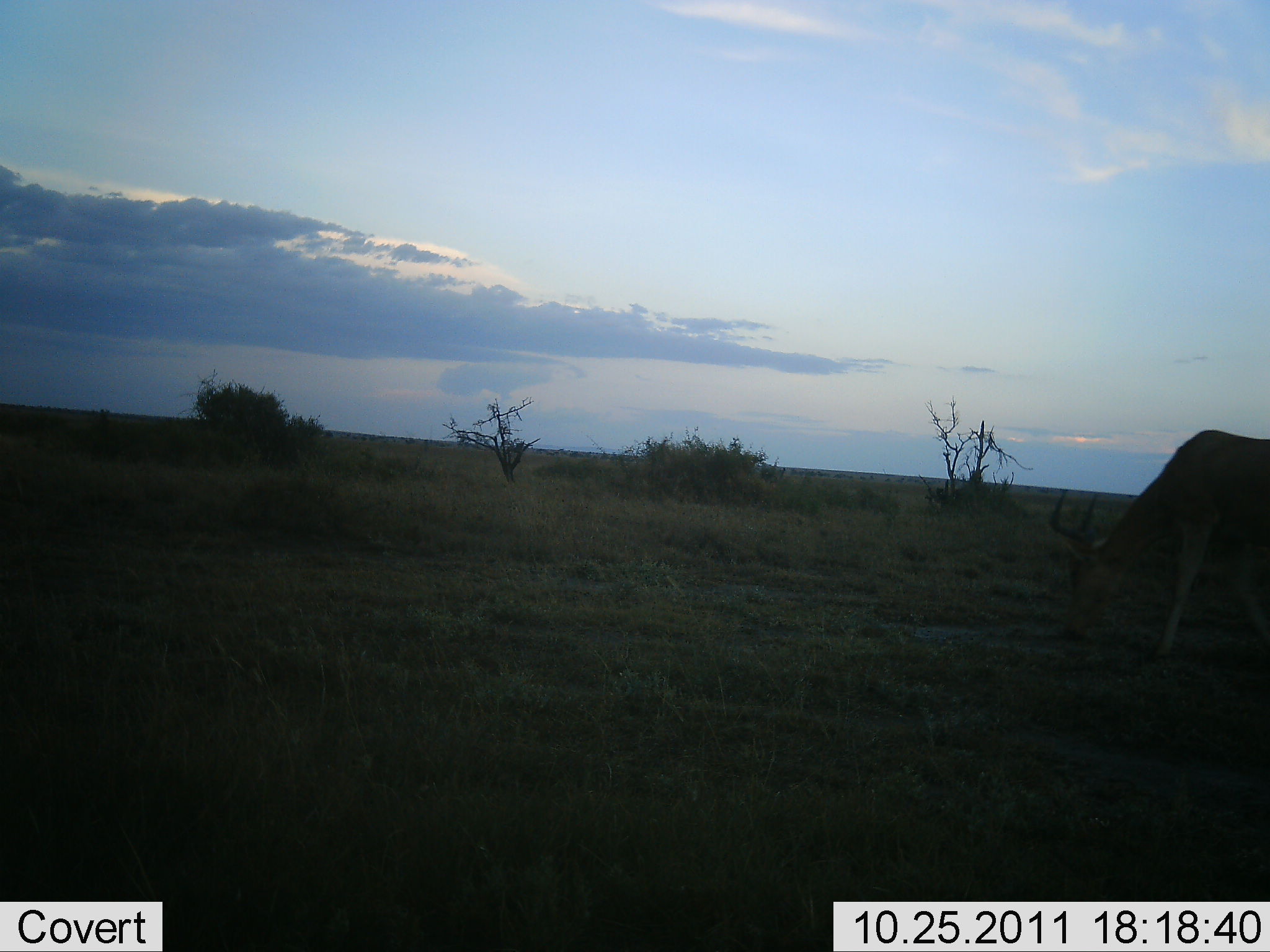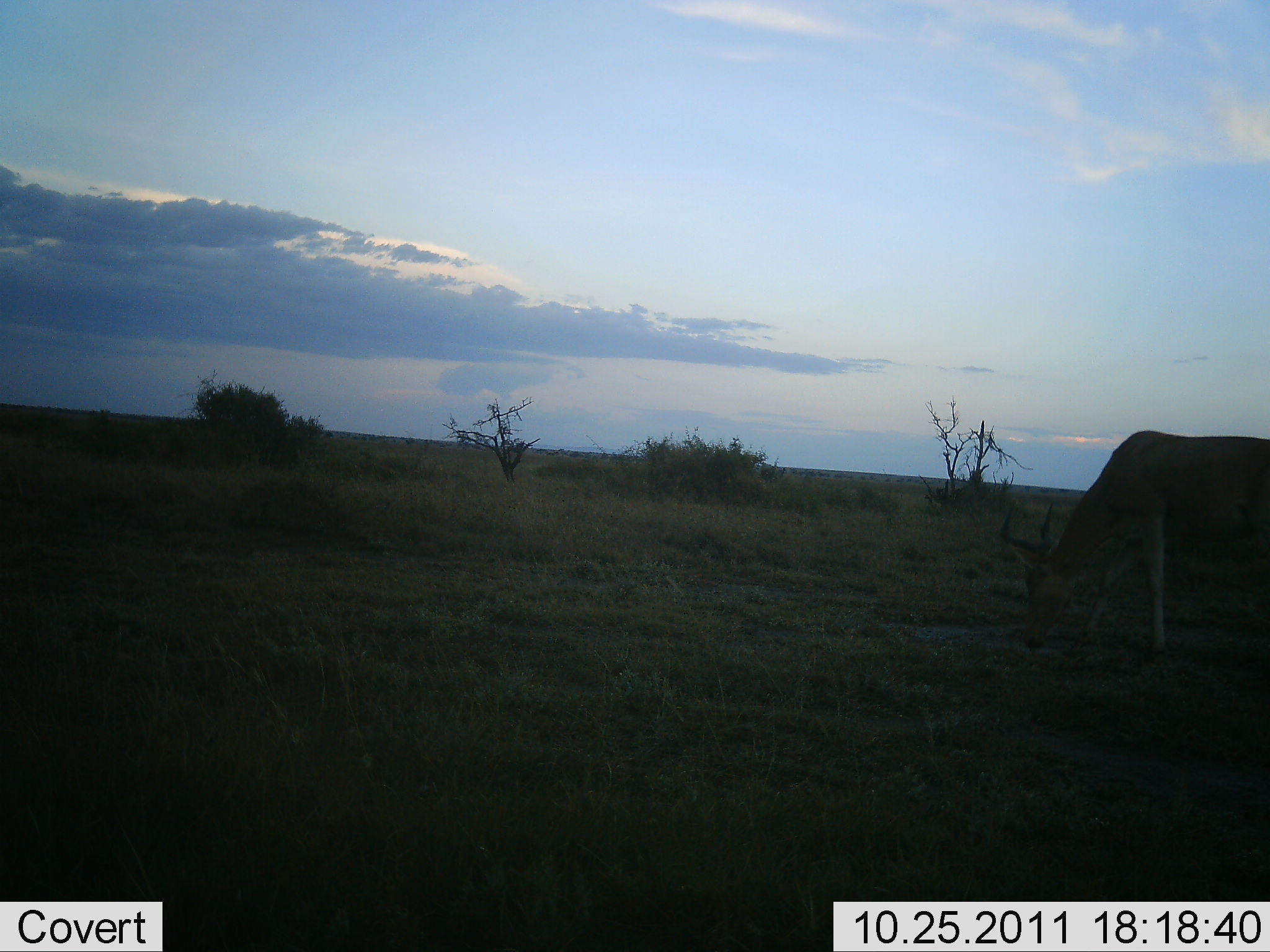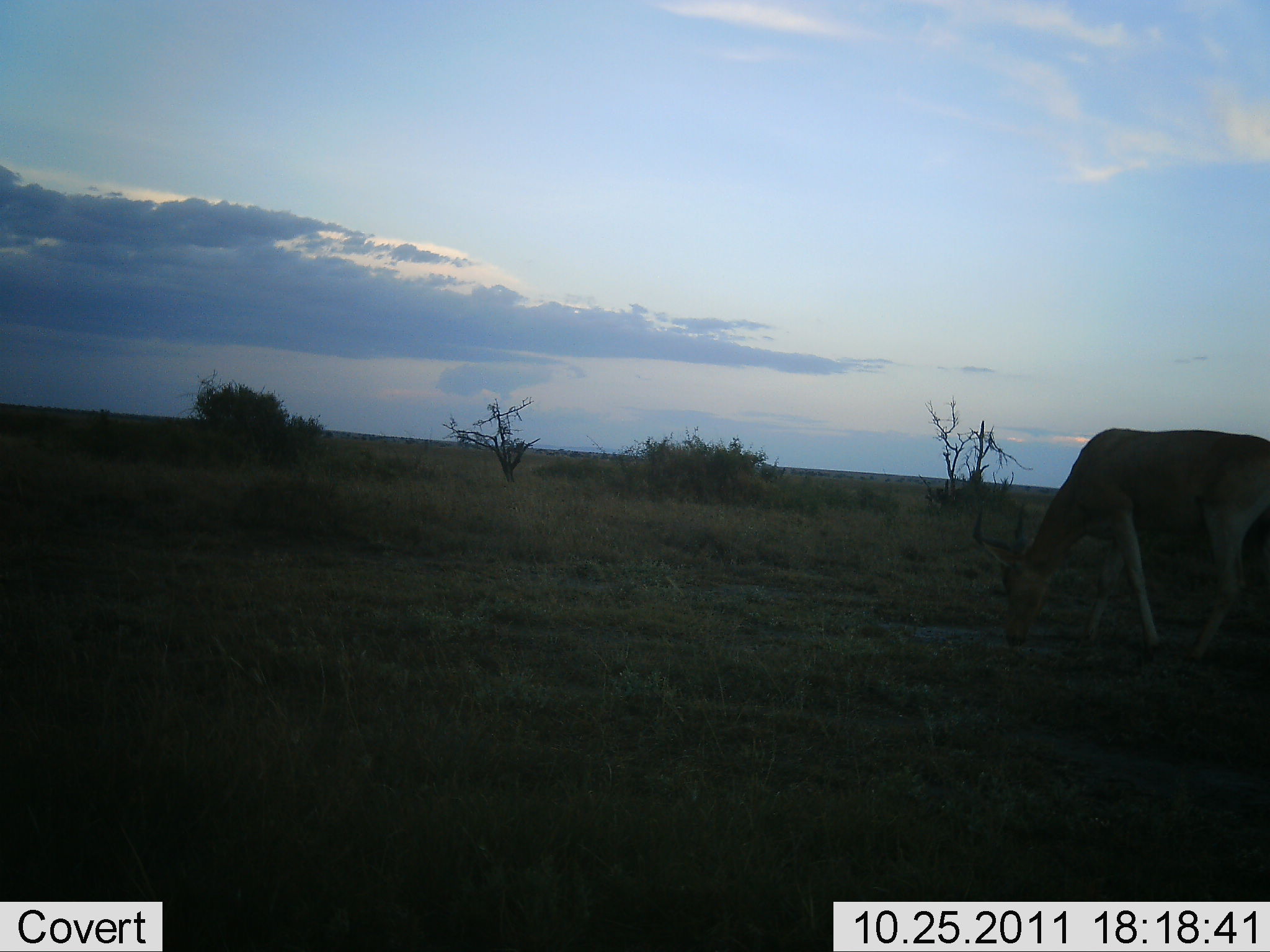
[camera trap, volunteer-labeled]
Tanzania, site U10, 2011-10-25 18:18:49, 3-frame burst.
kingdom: Animalia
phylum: Chordata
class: Mammalia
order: Artiodactyla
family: Bovidae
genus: Alcelaphus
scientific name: Alcelaphus buselaphus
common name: hartebeest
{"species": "hartebeest (Alcelaphus buselaphus)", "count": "1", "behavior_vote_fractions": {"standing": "0%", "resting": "0%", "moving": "27%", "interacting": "0%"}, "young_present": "0%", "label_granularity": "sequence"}